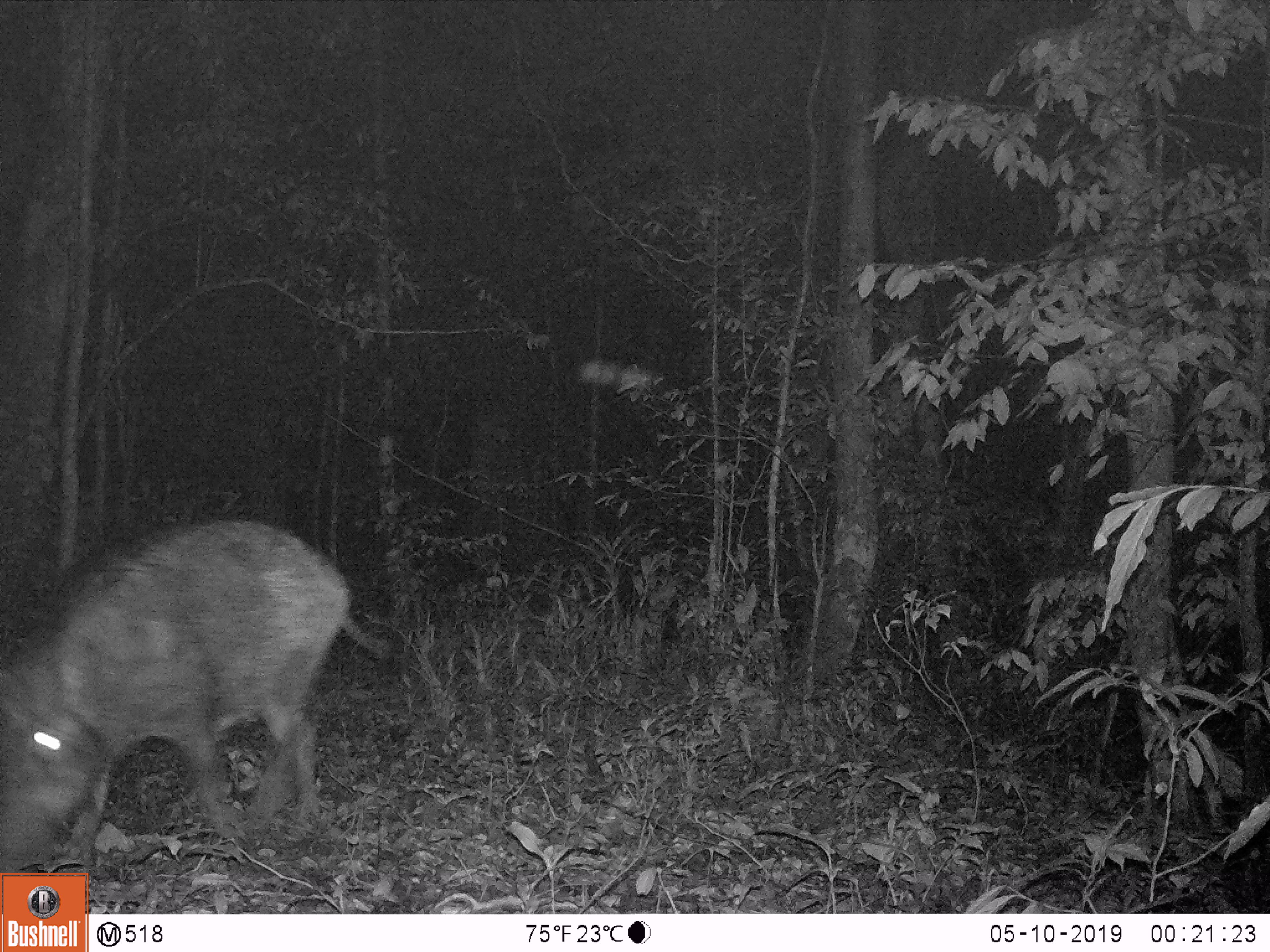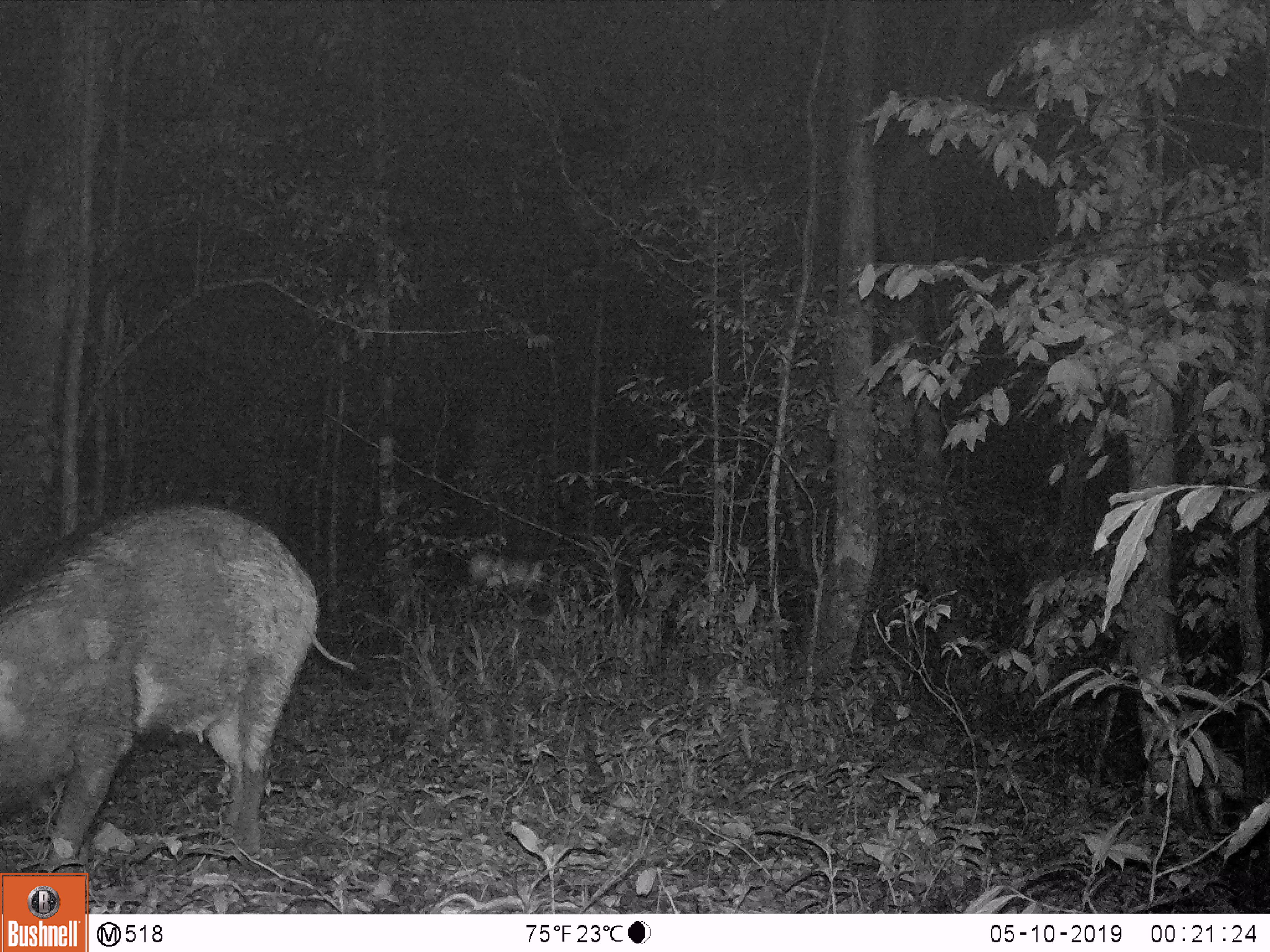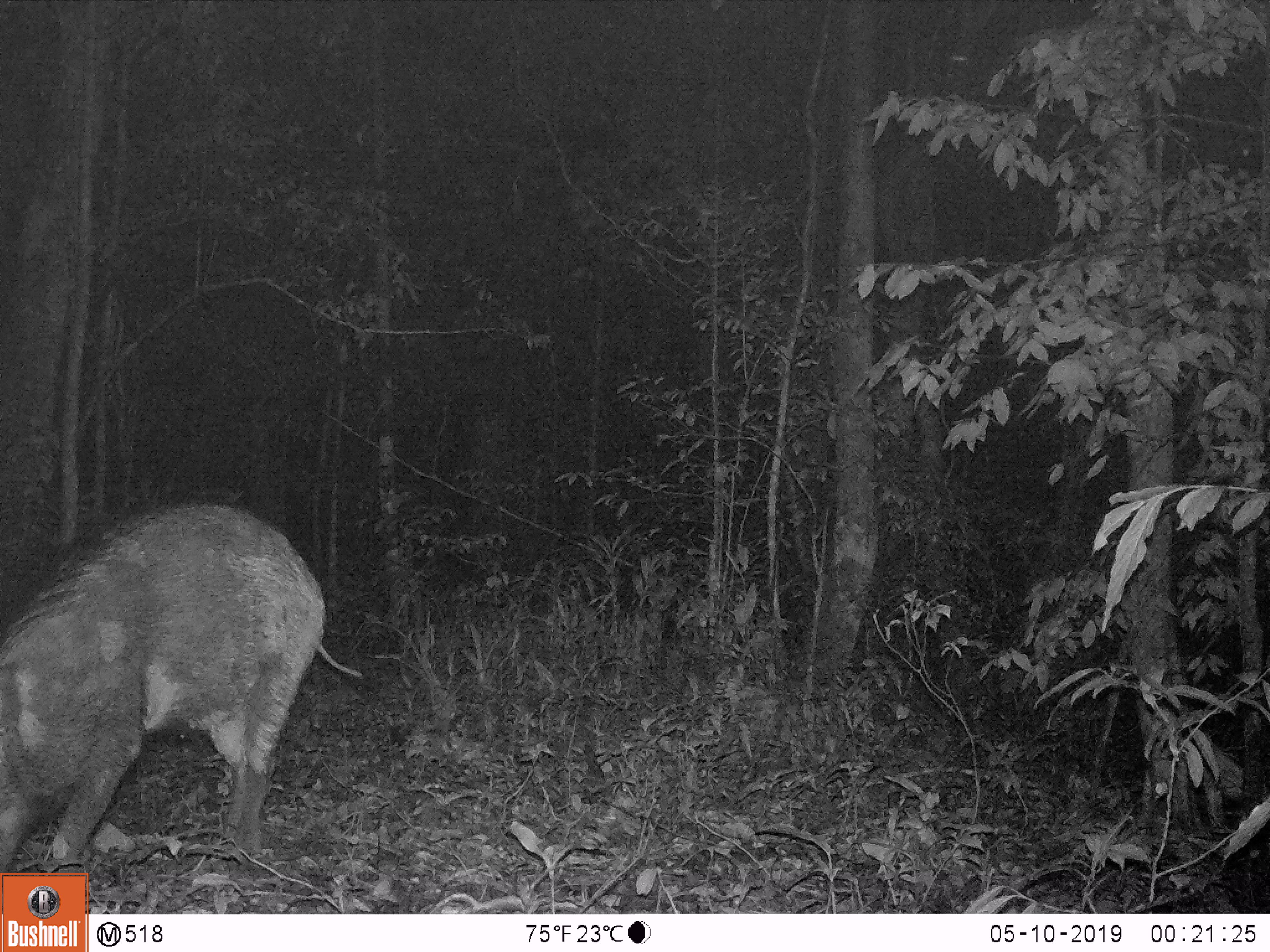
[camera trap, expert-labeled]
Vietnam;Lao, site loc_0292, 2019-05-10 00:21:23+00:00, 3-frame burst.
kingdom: Animalia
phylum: Chordata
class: Mammalia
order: Artiodactyla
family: Suidae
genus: Sus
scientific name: Sus scrofa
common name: eurasian wild pig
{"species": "eurasian wild pig (Sus scrofa)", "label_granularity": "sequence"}